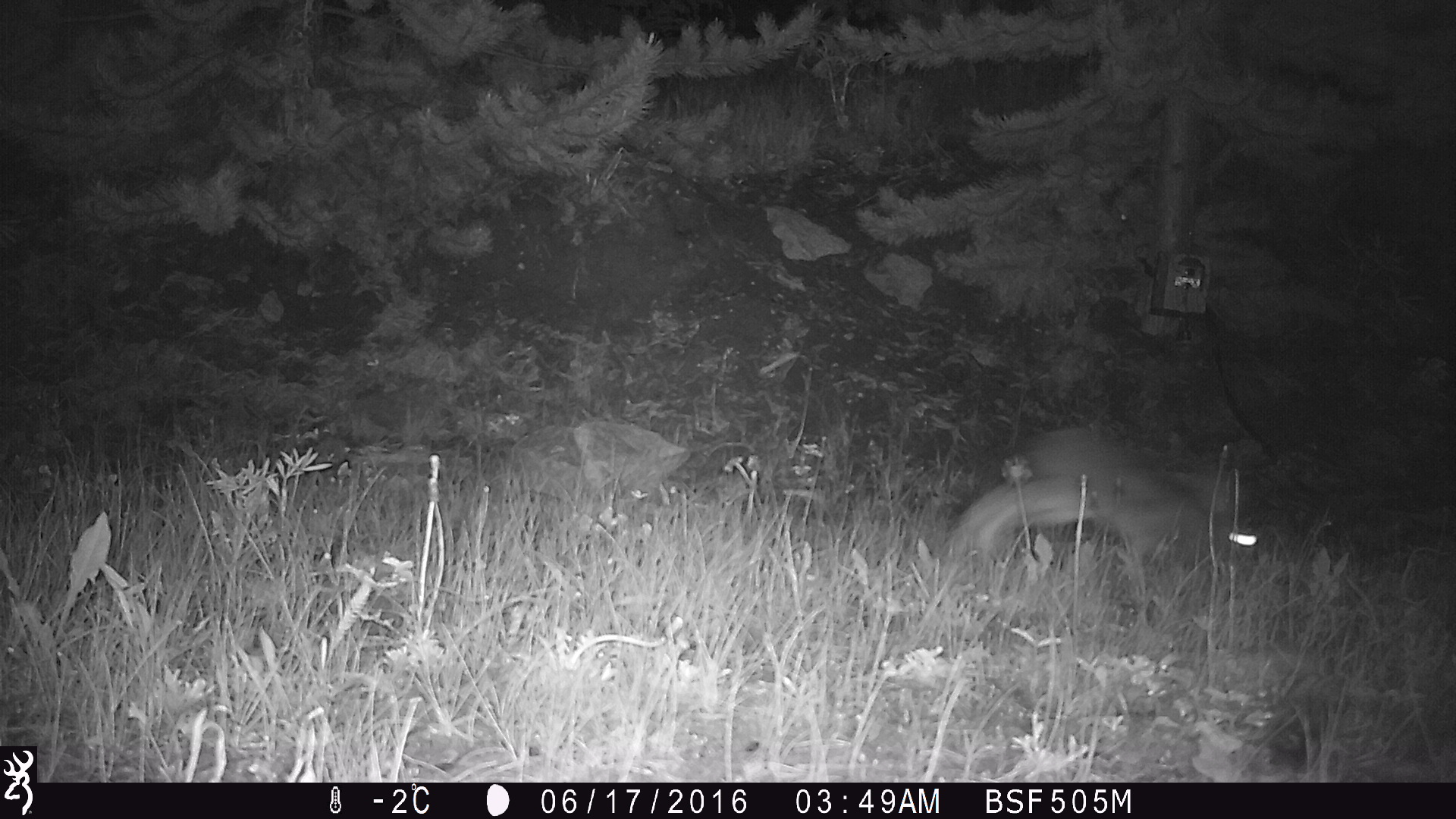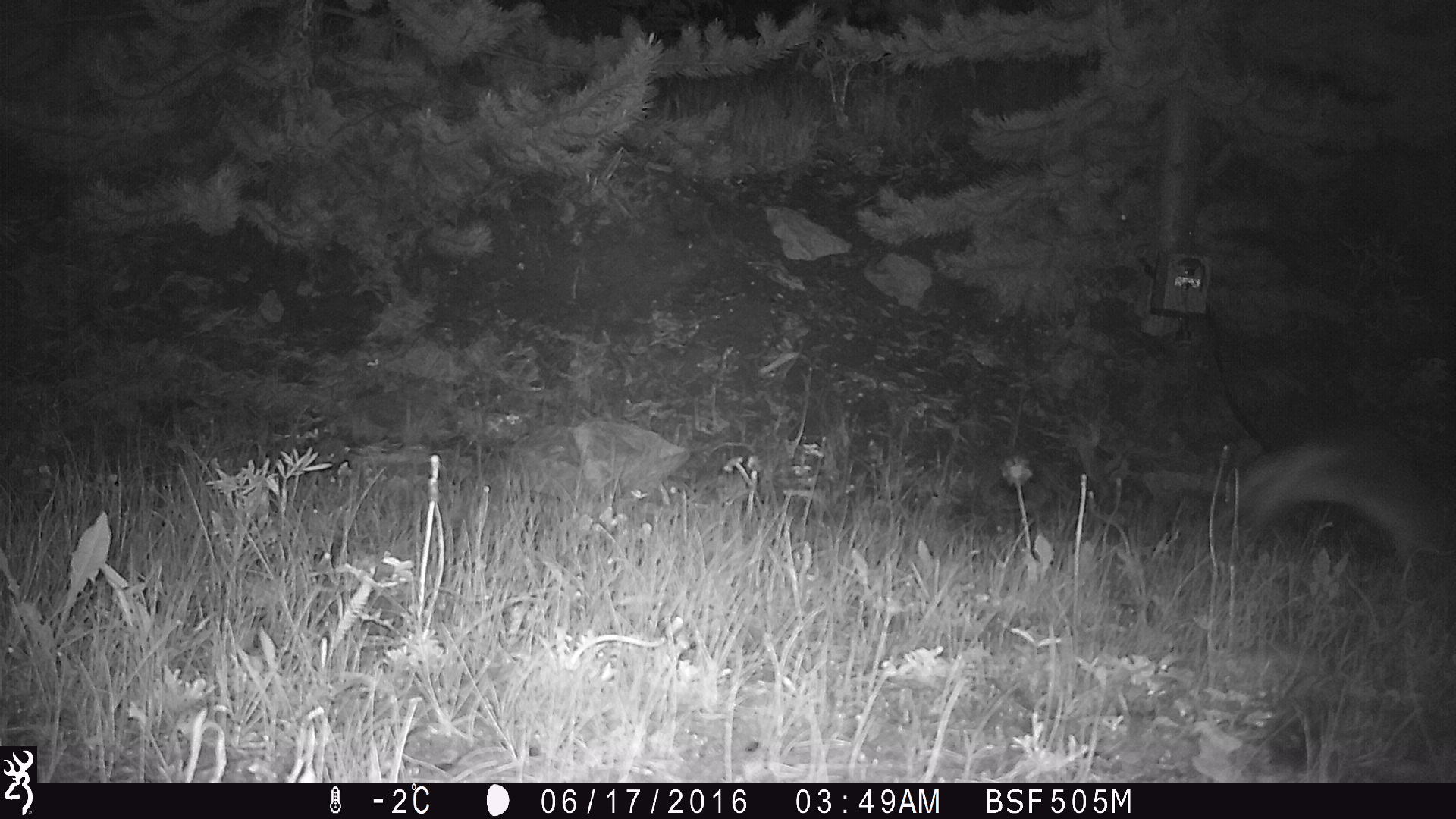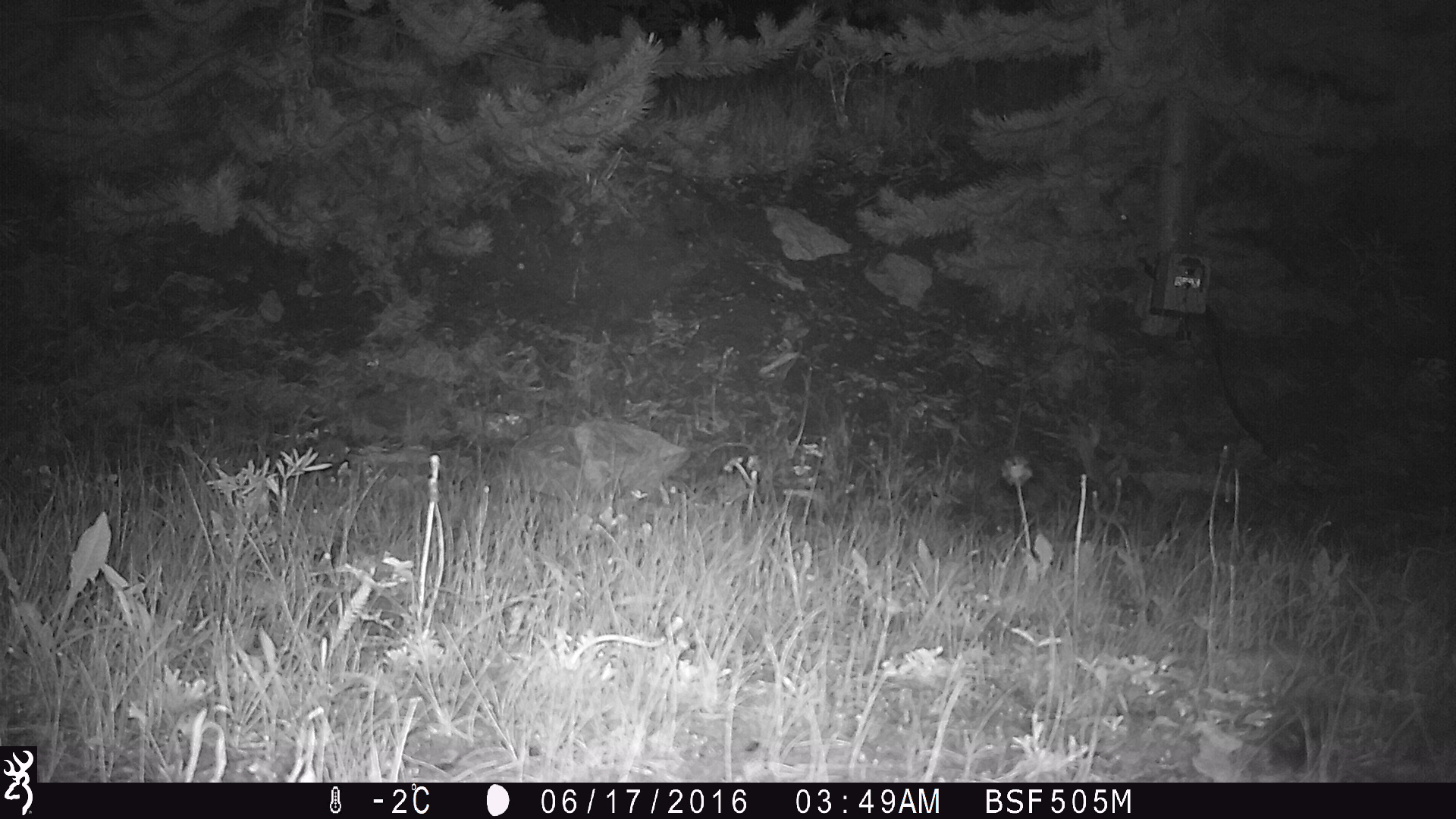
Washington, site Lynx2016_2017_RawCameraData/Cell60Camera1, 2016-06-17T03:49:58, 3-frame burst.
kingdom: Animalia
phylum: Chordata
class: Mammalia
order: Lagomorpha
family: Leporidae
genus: Lepus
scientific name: Lepus americanus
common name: snowshoe hare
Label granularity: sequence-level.